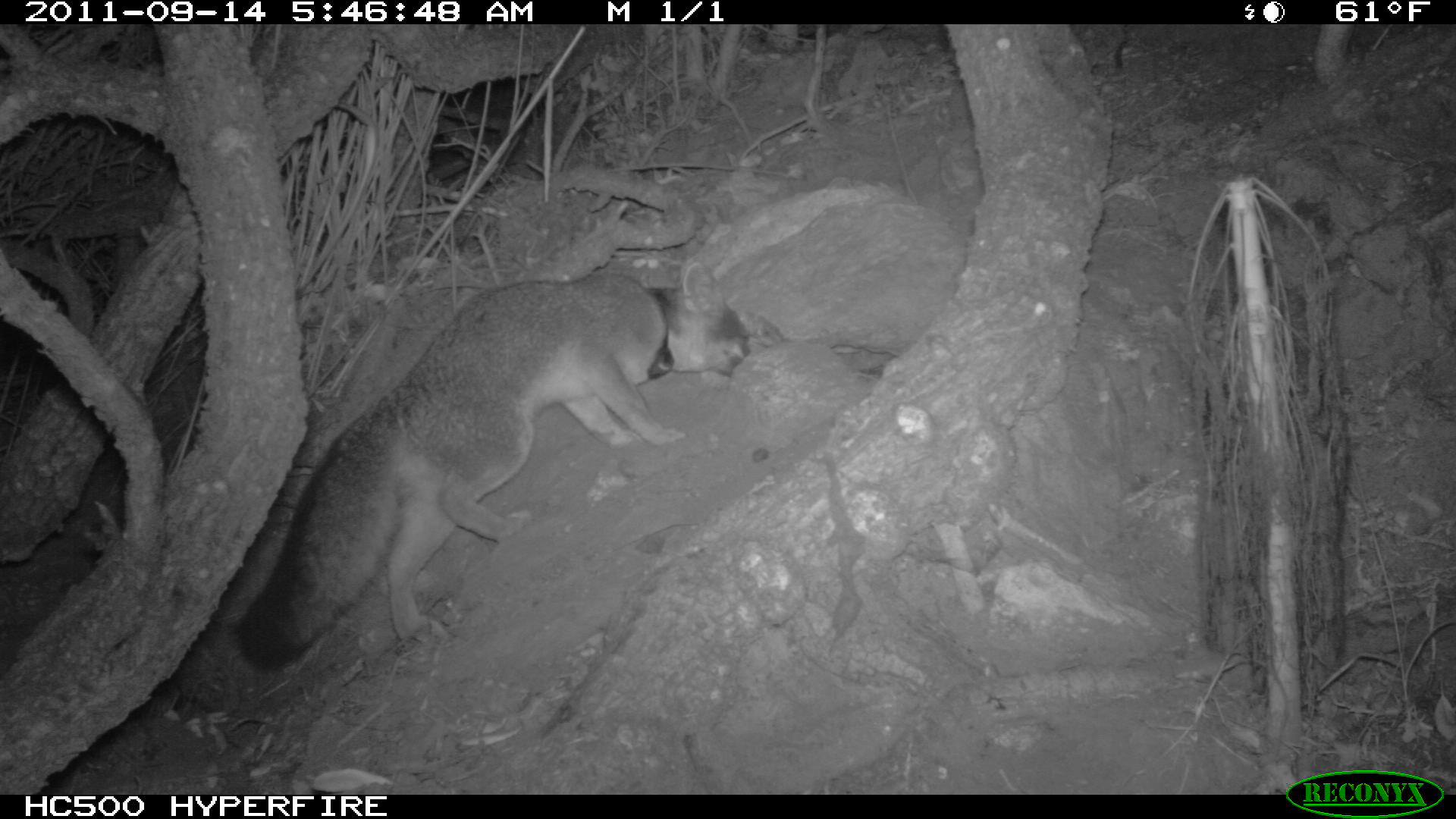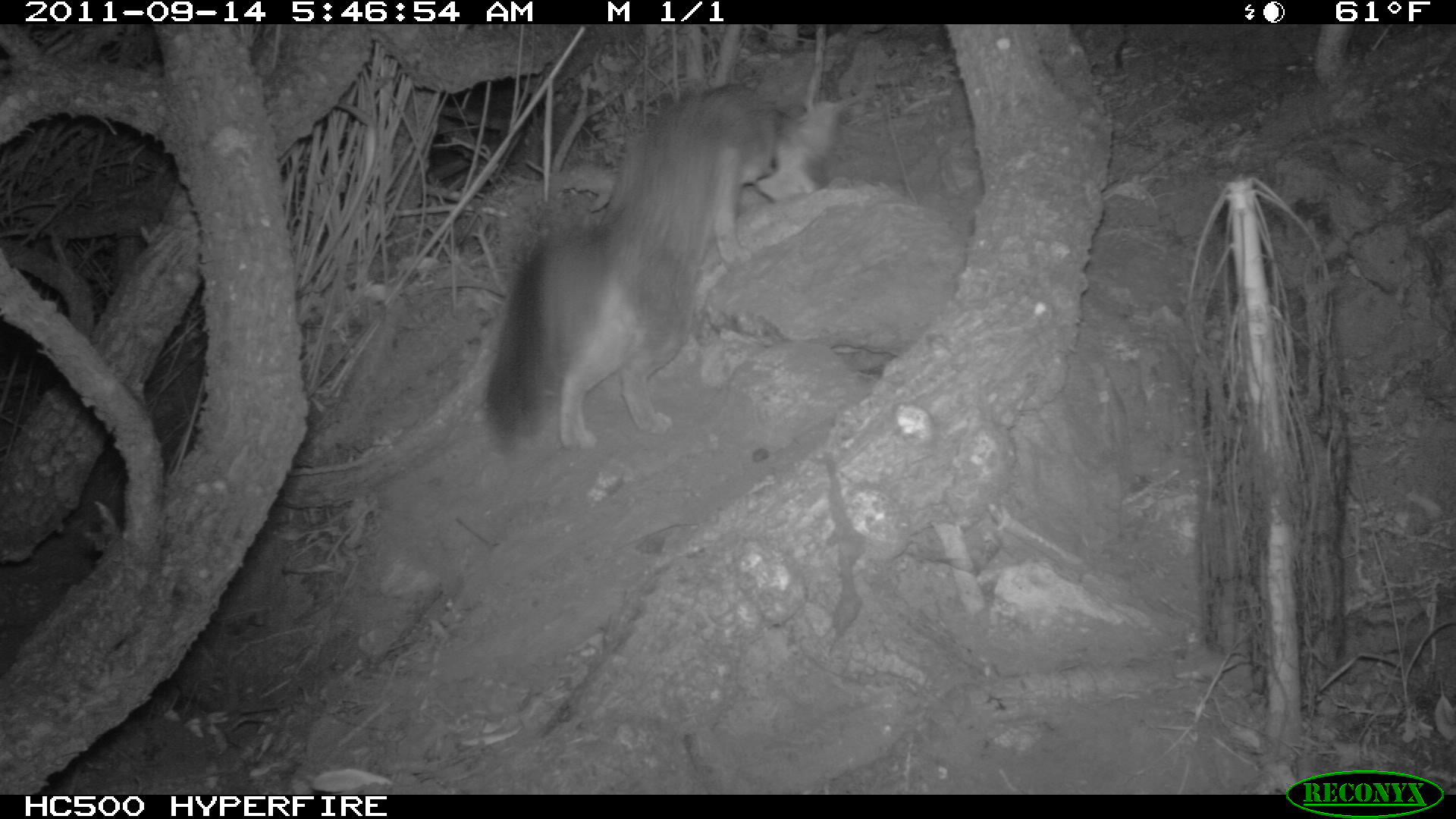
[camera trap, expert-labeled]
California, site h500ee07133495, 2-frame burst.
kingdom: Animalia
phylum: Chordata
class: Mammalia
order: Carnivora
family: Canidae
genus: Urocyon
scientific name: Urocyon littoralis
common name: island fox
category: fox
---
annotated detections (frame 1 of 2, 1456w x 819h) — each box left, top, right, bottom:
fox: 231, 259, 753, 676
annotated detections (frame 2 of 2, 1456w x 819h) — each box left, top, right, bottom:
fox: 485, 84, 833, 450